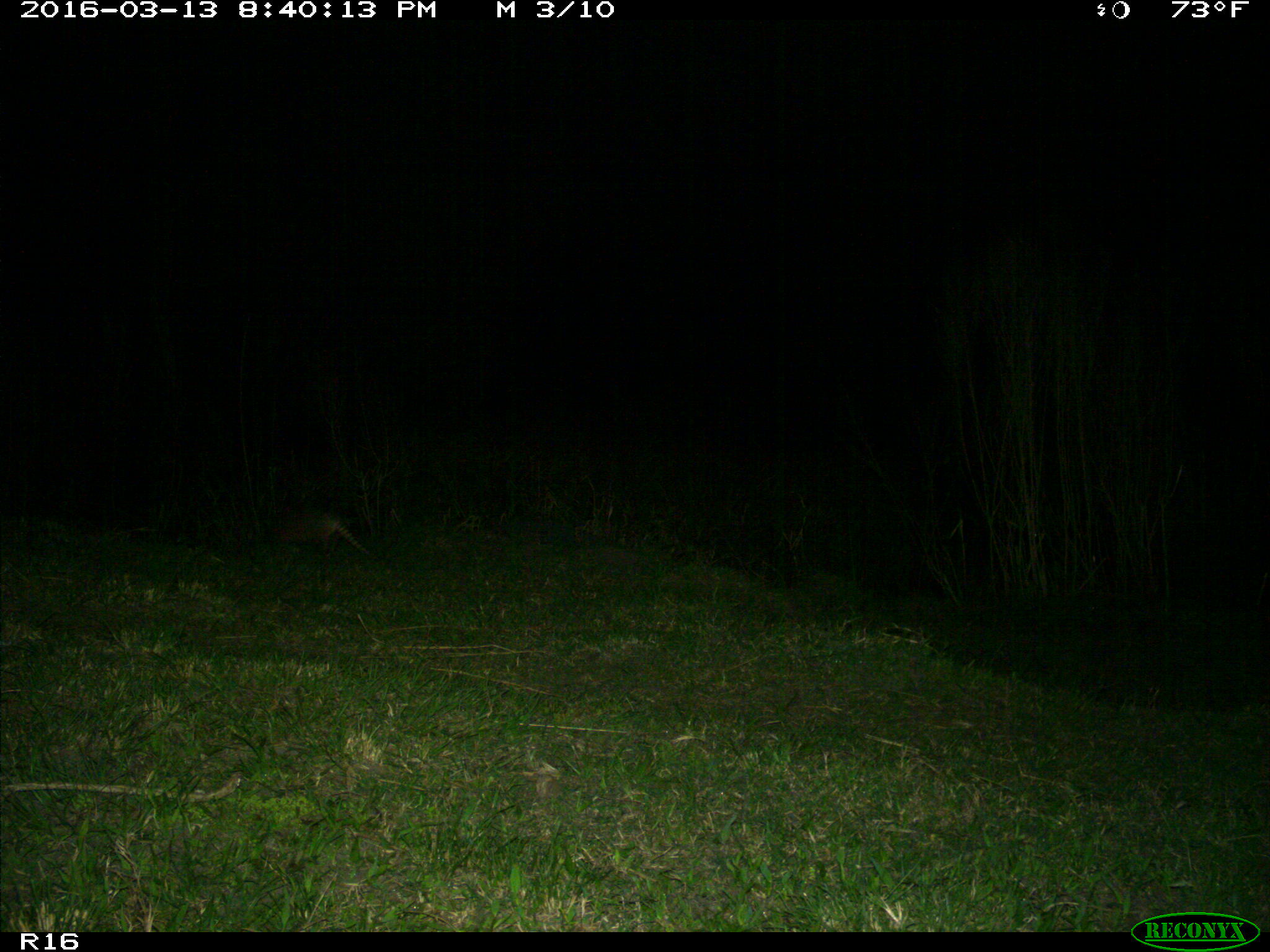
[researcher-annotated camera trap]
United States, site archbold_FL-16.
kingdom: Animalia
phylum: Chordata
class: Mammalia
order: Cingulata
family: Dasypodidae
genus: Dasypus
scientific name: Dasypus novemcinctus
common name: nine-banded armadillo